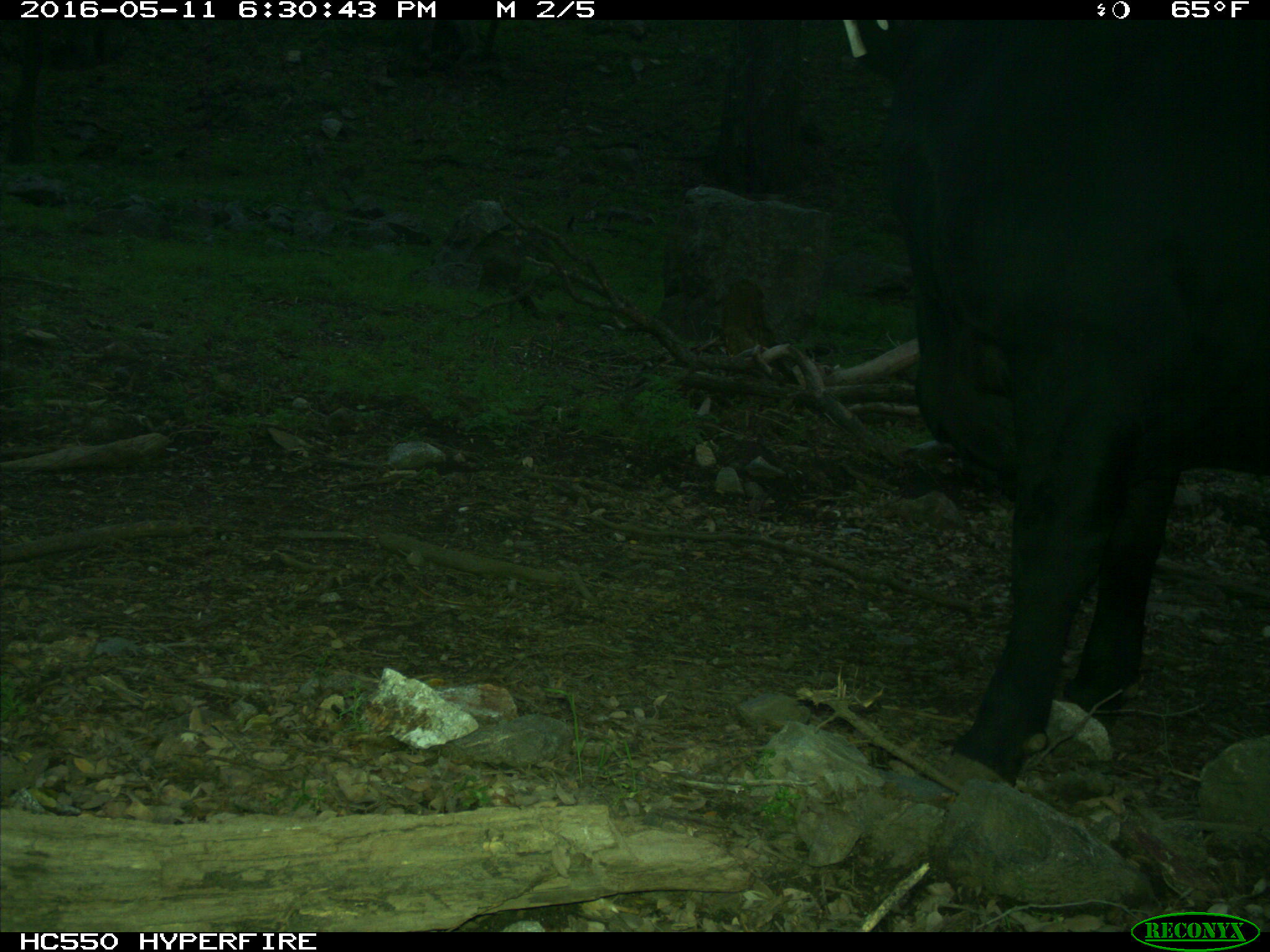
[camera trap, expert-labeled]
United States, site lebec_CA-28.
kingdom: Animalia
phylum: Chordata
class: Mammalia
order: Artiodactyla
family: Bovidae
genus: Bos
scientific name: Bos taurus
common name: domestic cow